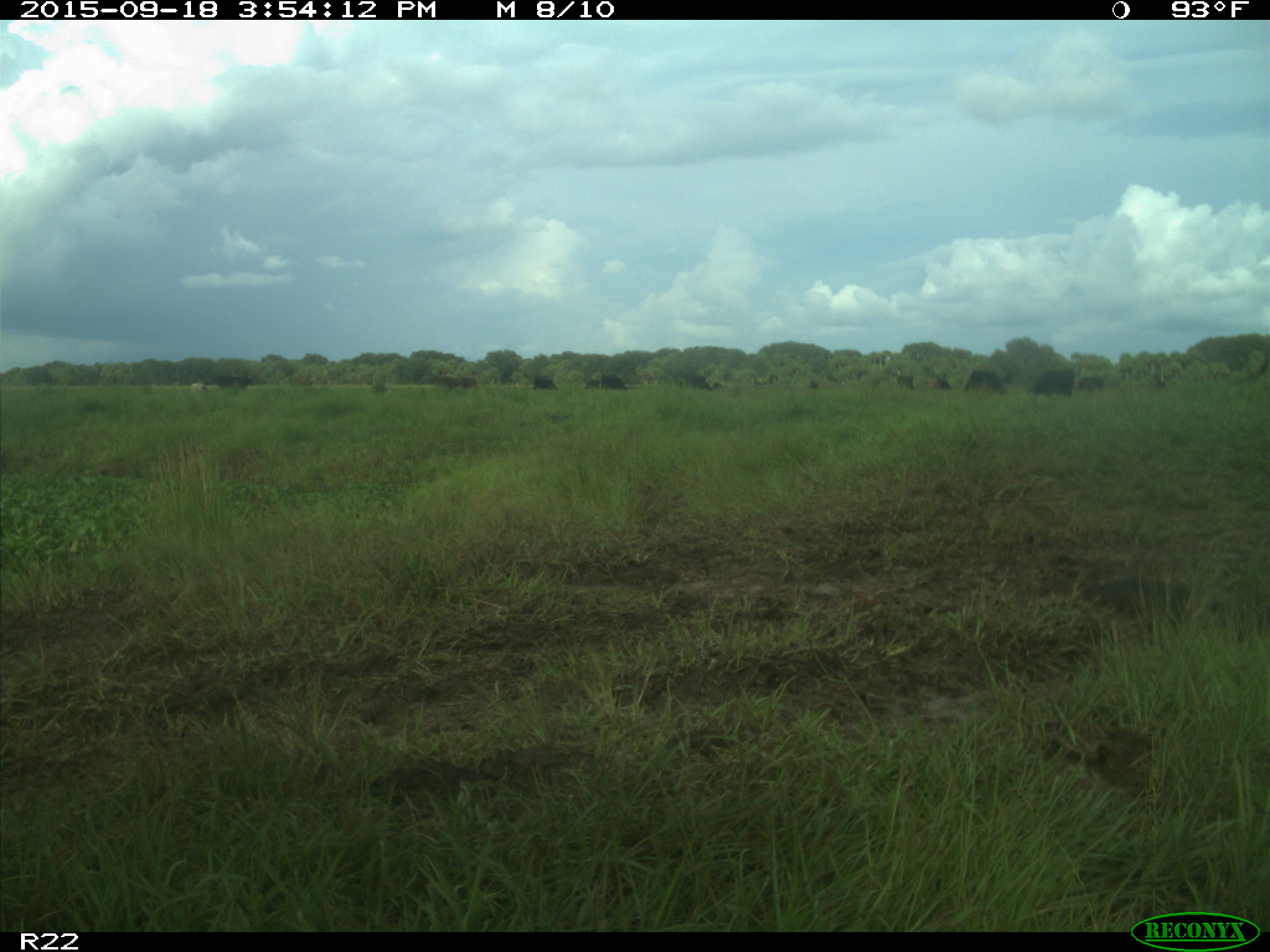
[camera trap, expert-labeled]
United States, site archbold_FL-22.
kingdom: Animalia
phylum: Chordata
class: Mammalia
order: Artiodactyla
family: Bovidae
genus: Bos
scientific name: Bos taurus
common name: domestic cow